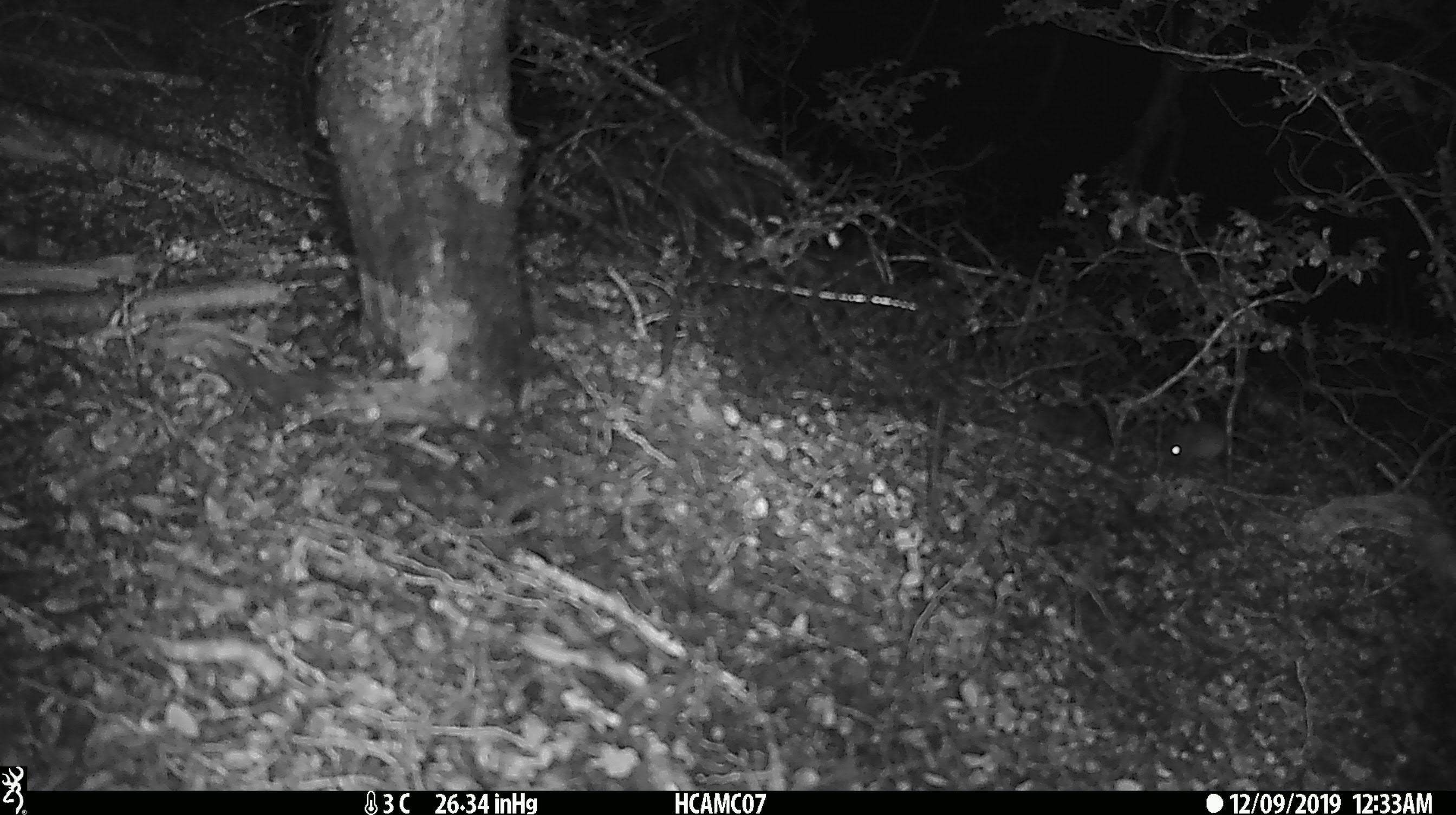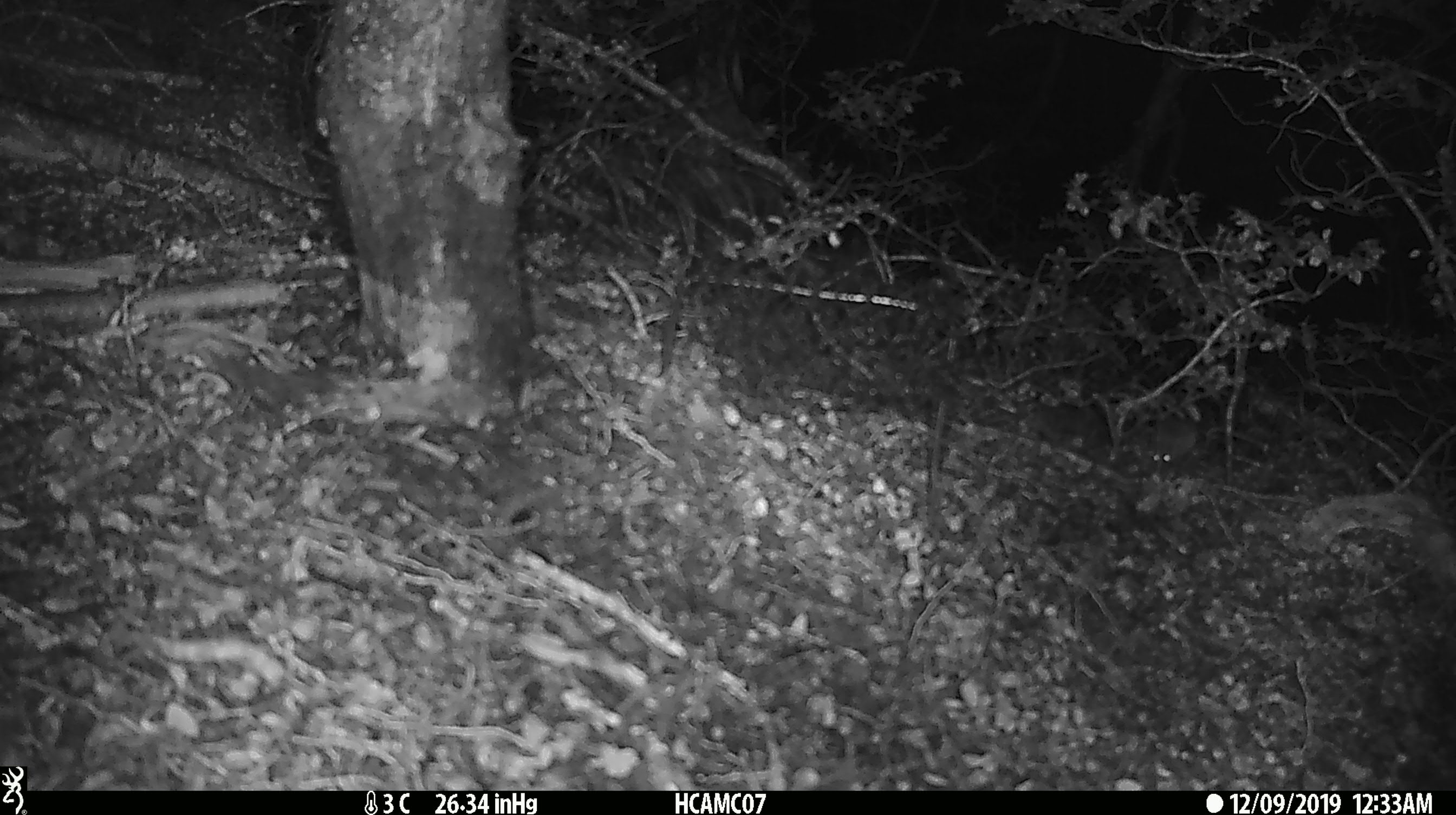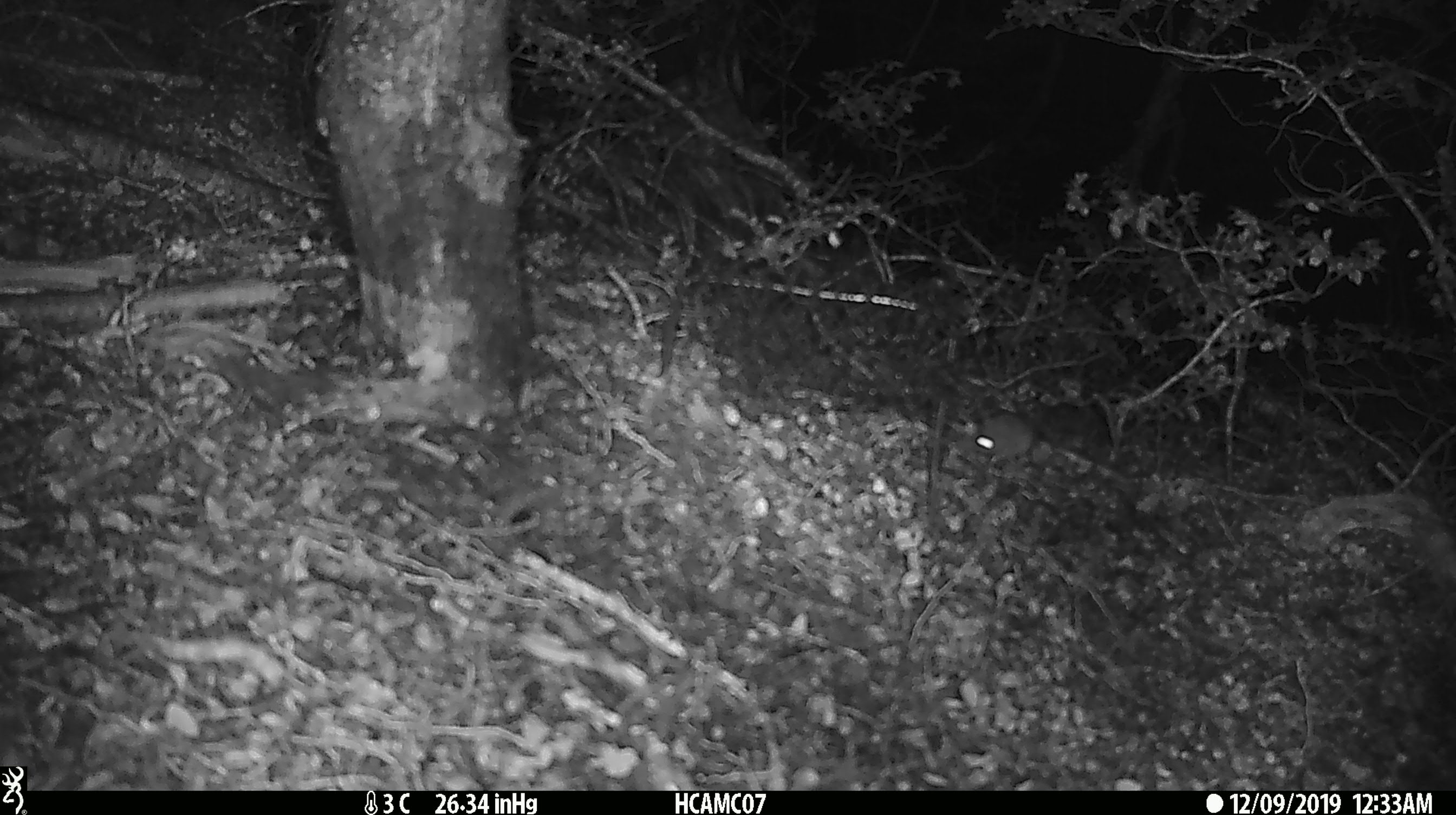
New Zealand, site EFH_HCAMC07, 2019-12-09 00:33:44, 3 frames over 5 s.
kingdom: Animalia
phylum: Chordata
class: Mammalia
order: Rodentia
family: Muridae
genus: Mus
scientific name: Mus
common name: mouse